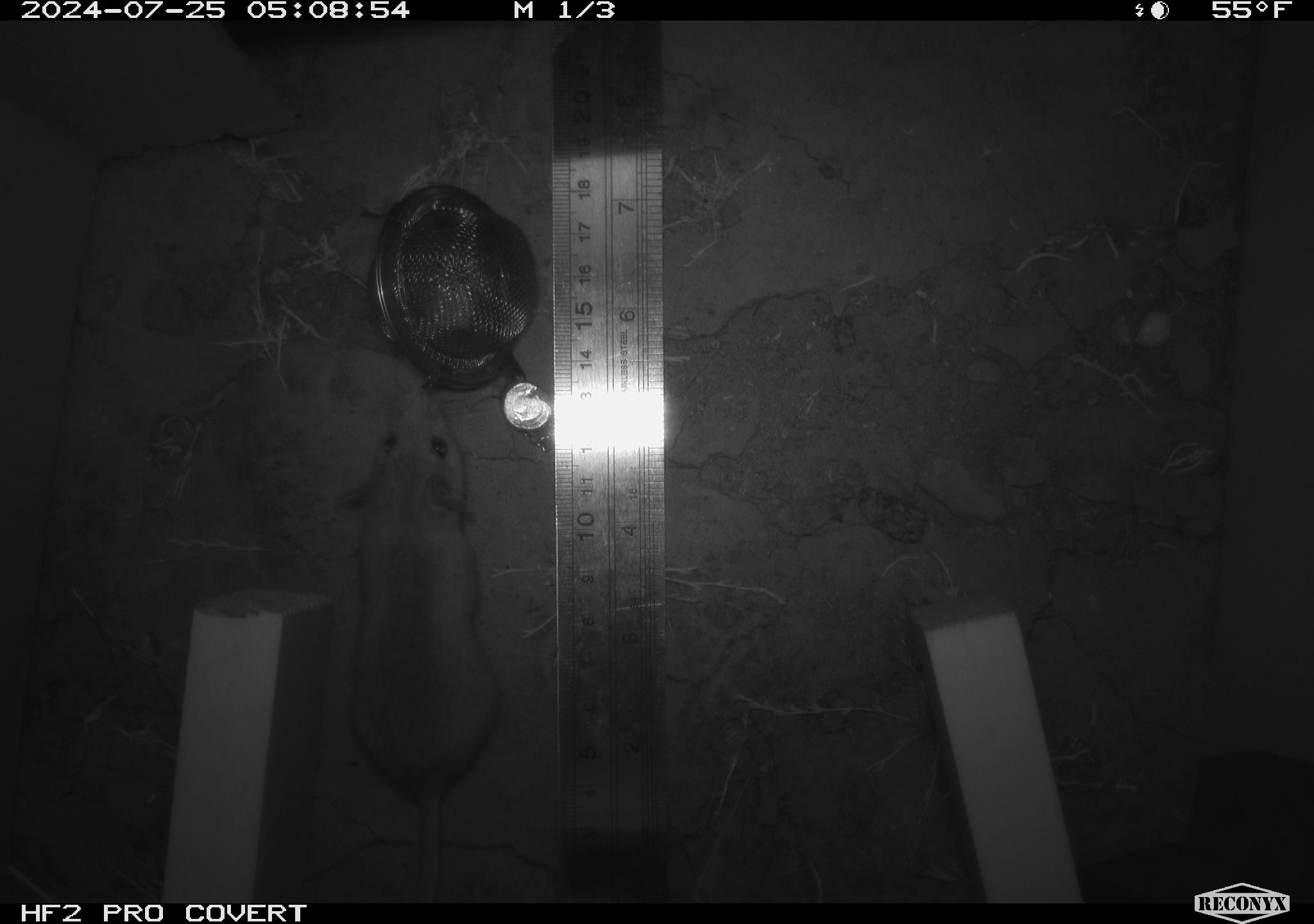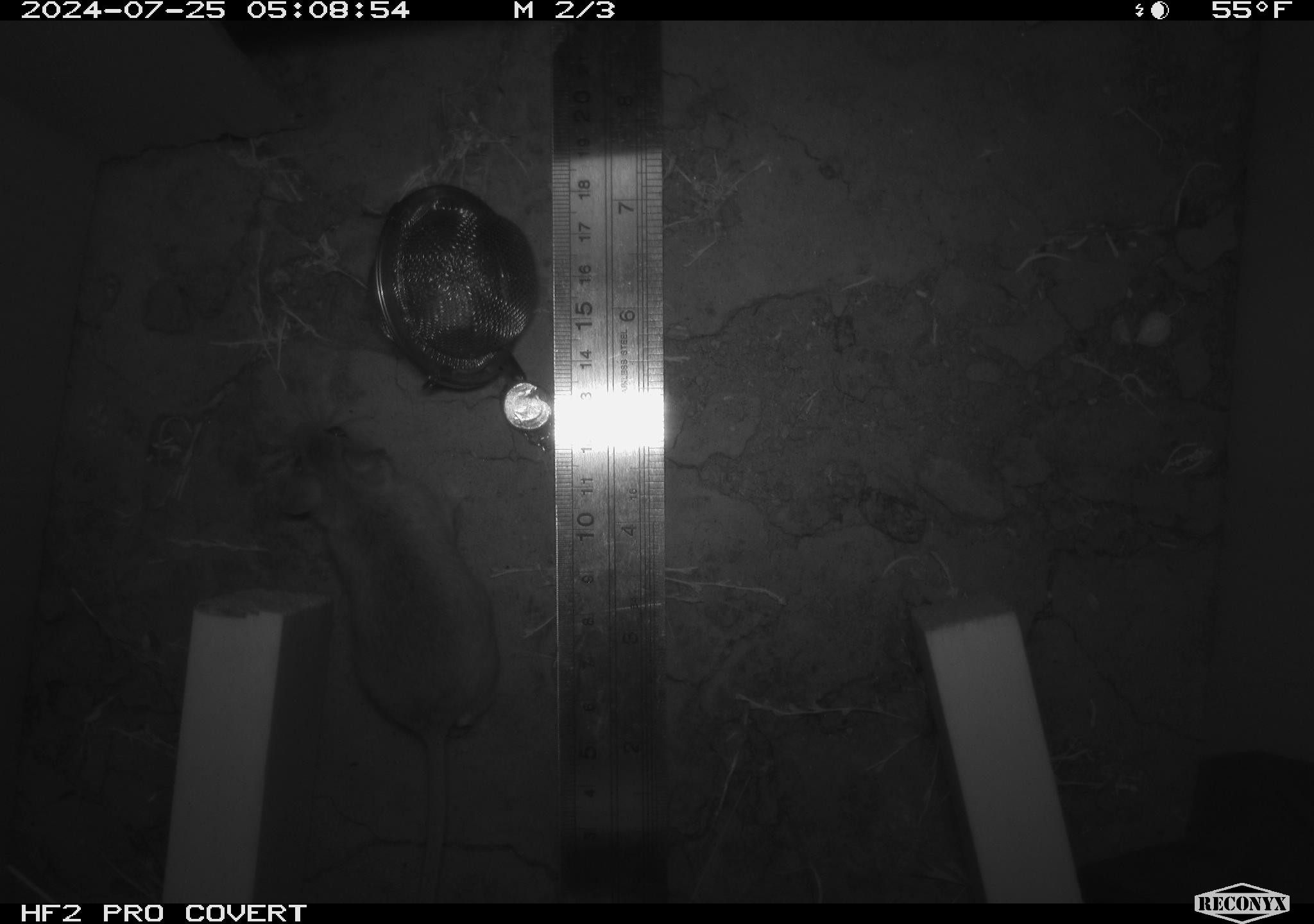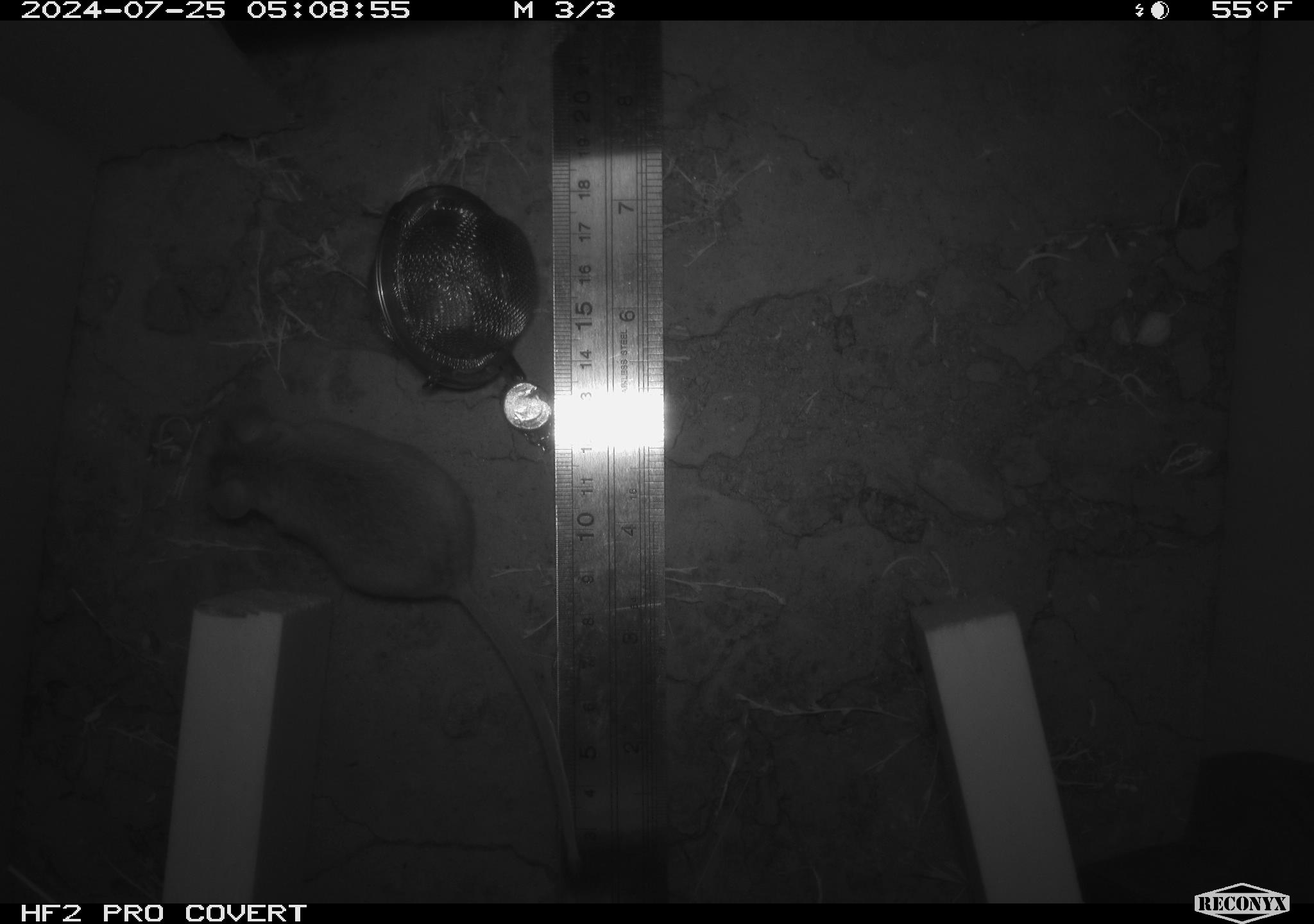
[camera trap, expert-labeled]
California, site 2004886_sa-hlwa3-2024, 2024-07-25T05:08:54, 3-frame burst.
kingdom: Animalia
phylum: Chordata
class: Mammalia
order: Rodentia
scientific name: Rodentia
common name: mouse species